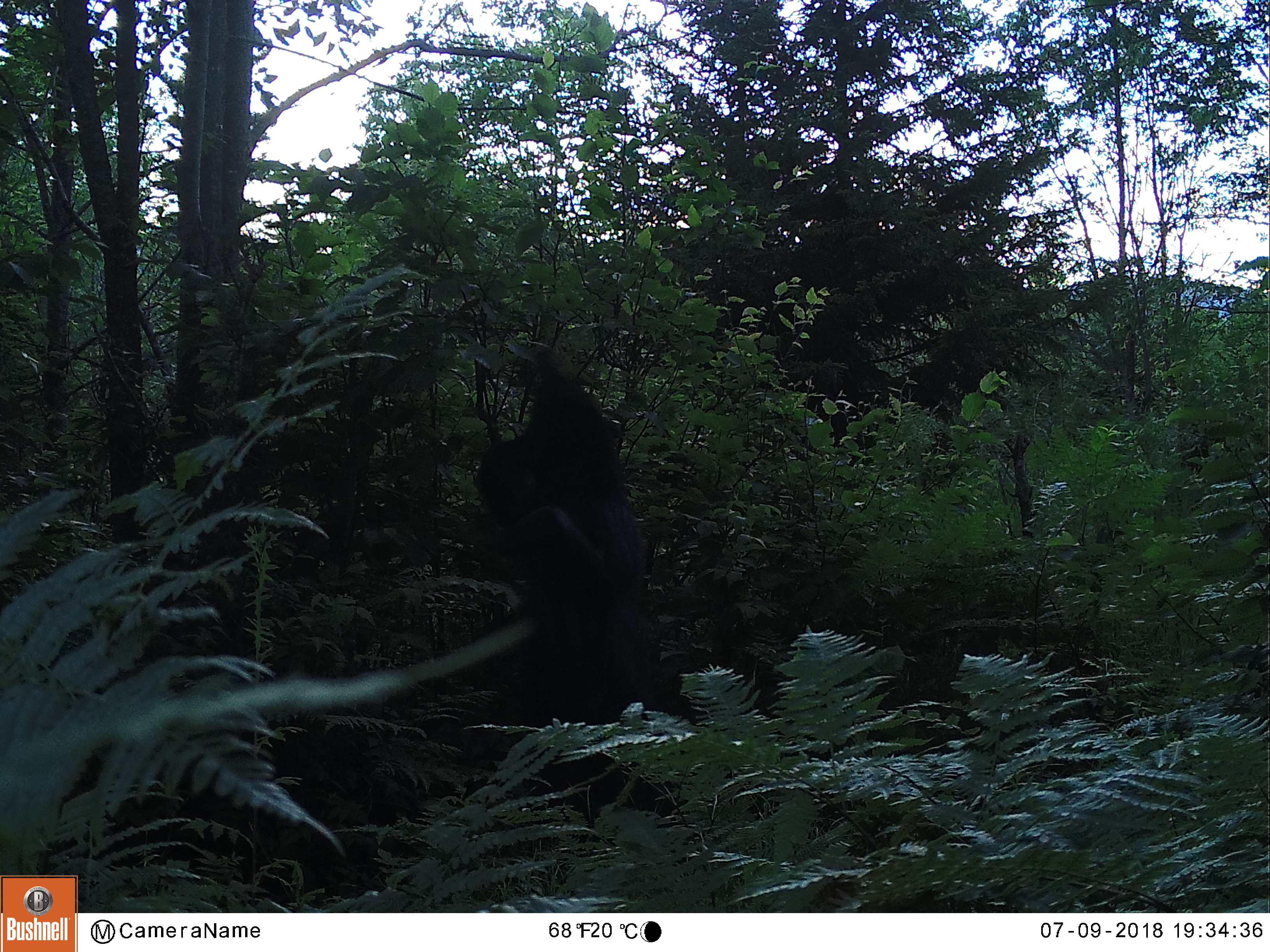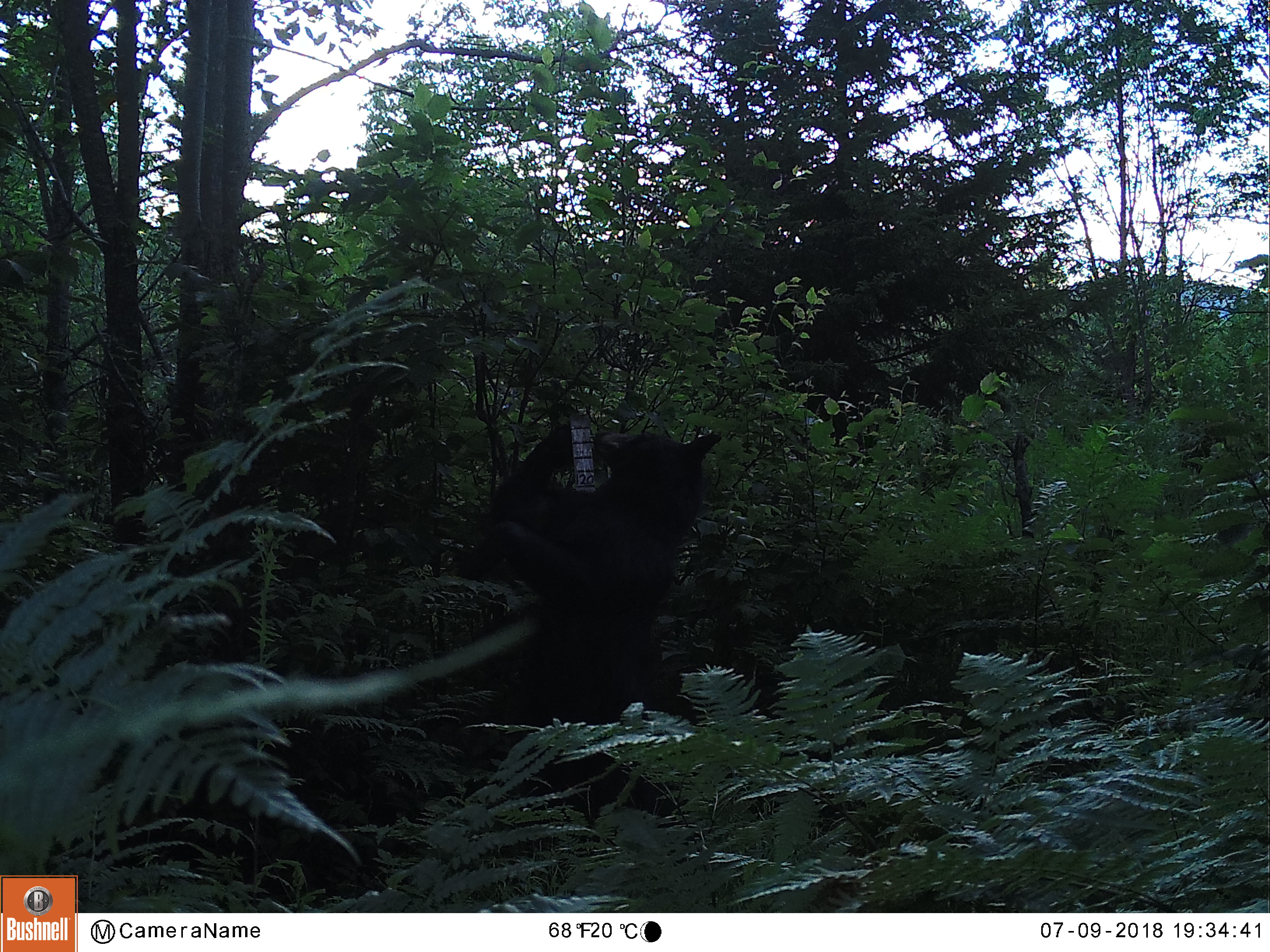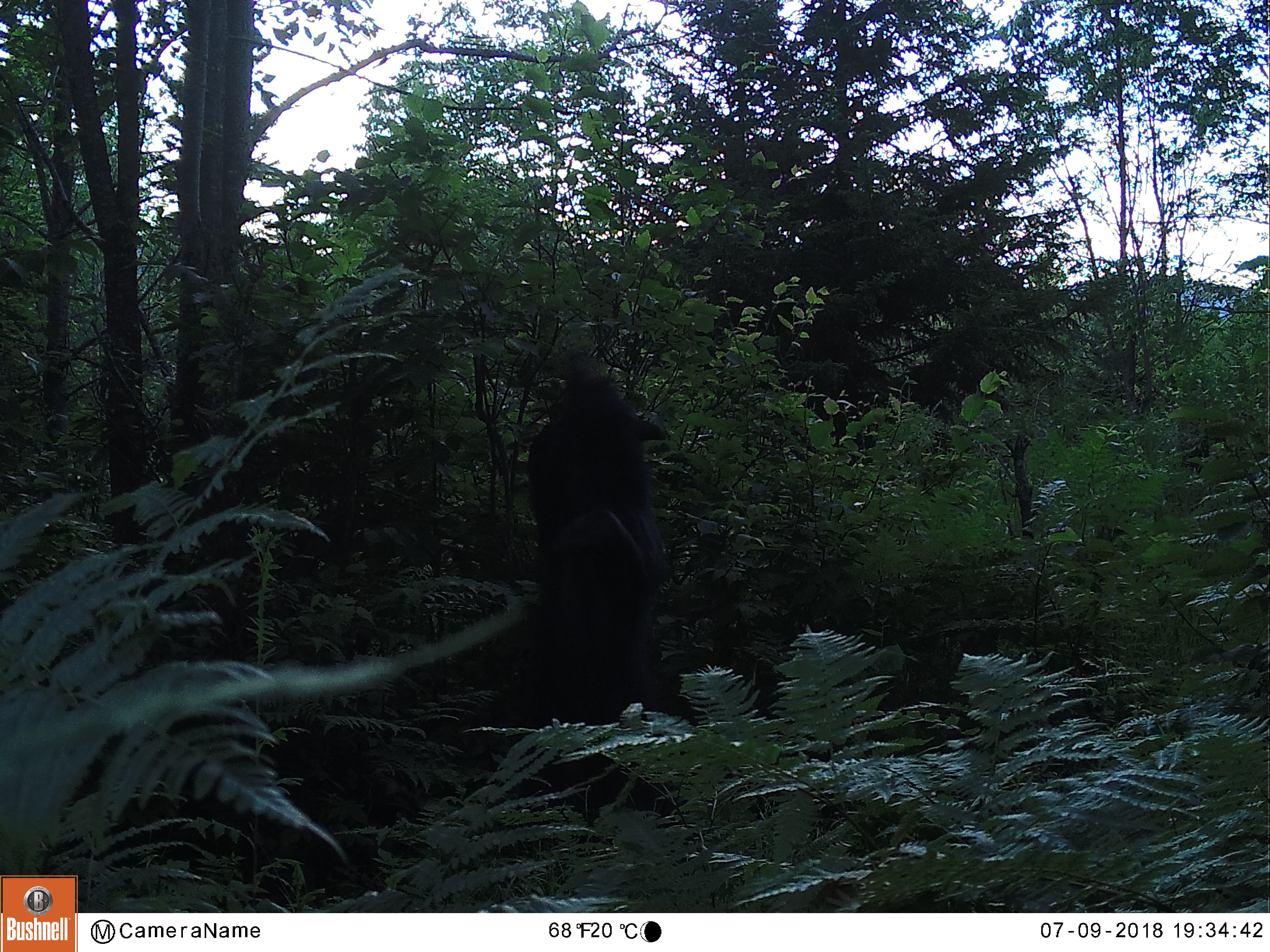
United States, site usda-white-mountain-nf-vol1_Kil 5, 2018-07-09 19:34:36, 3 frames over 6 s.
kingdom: Animalia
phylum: Chordata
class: Mammalia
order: Carnivora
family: Ursidae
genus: Ursus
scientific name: Ursus americanus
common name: black bear